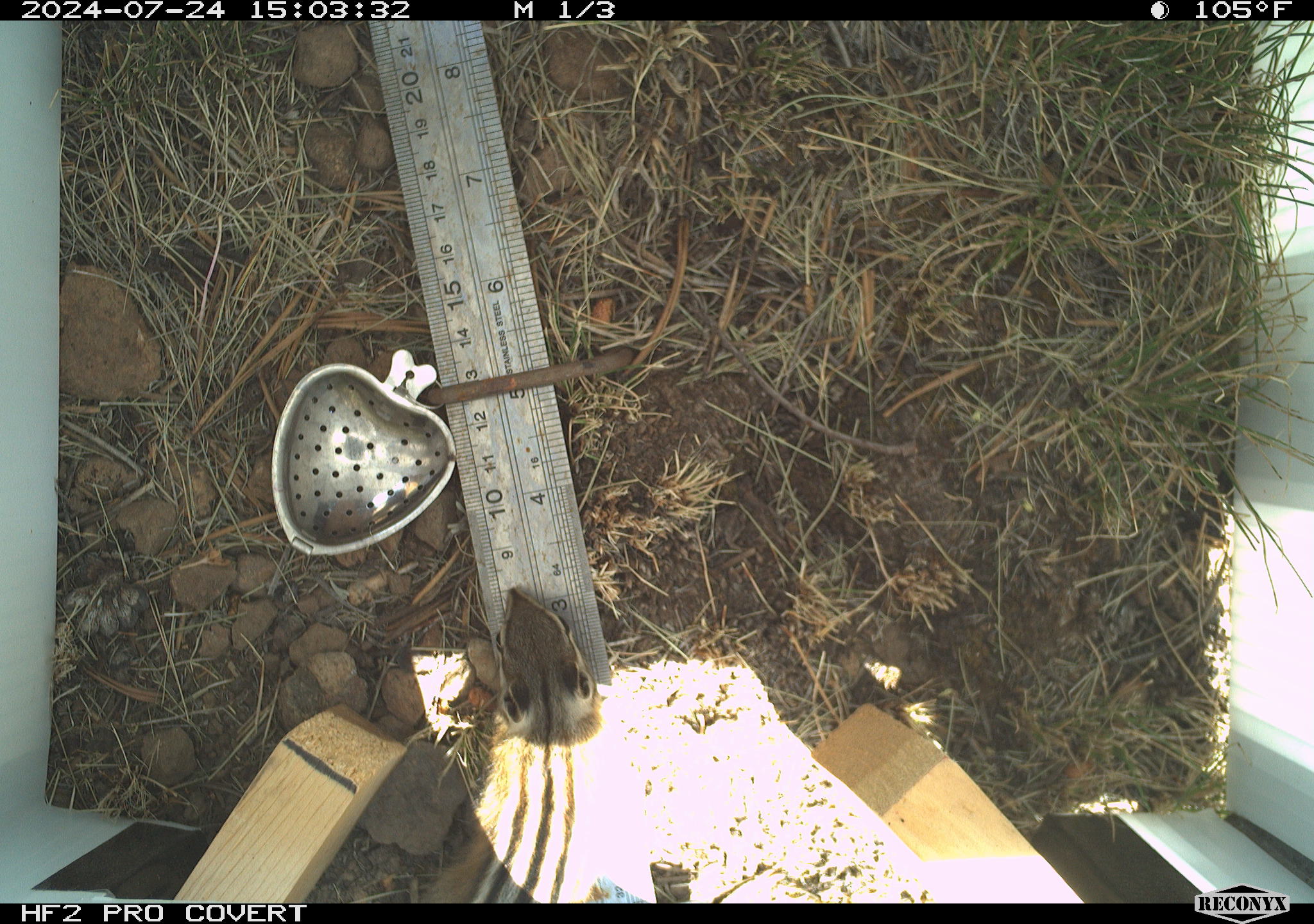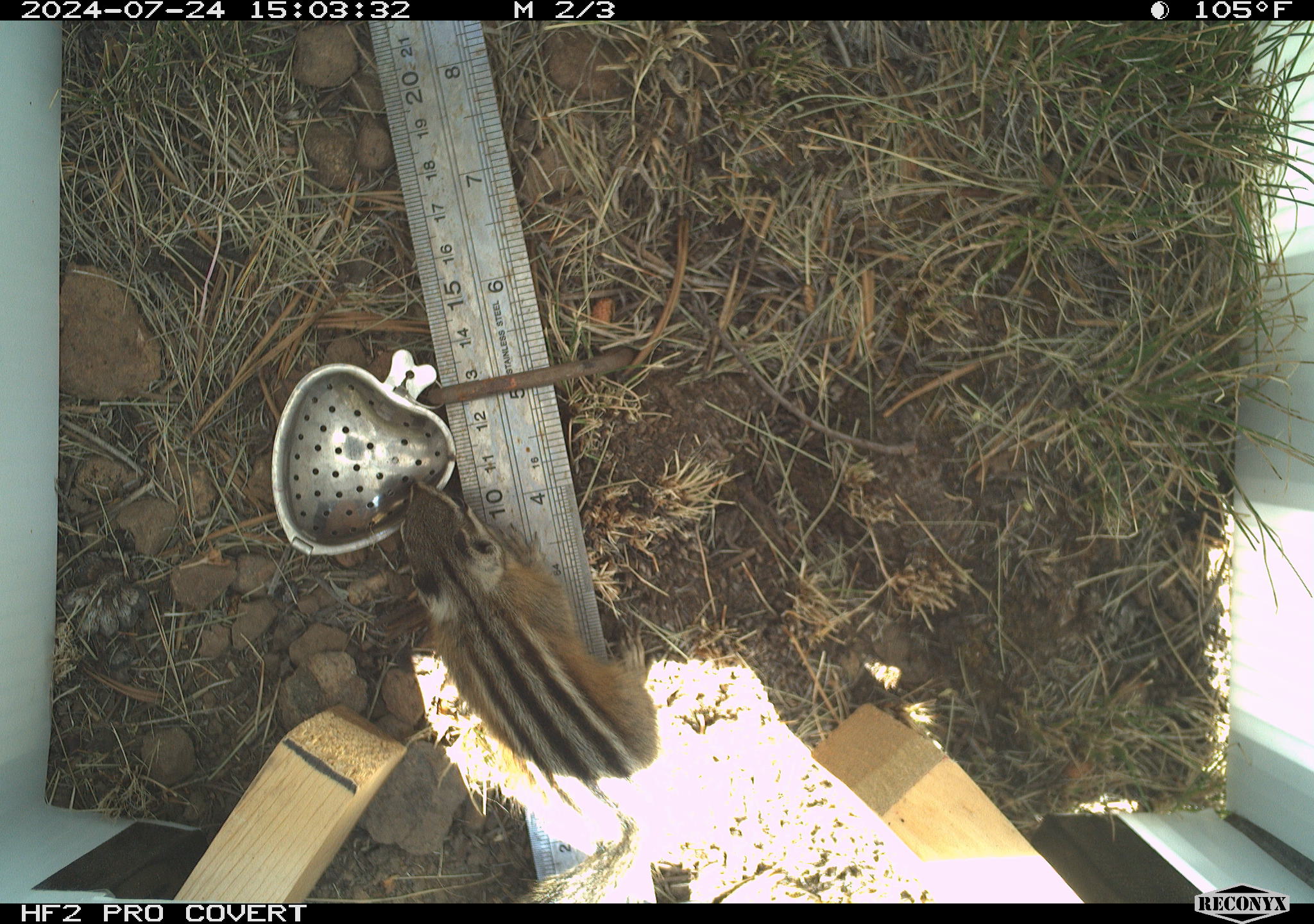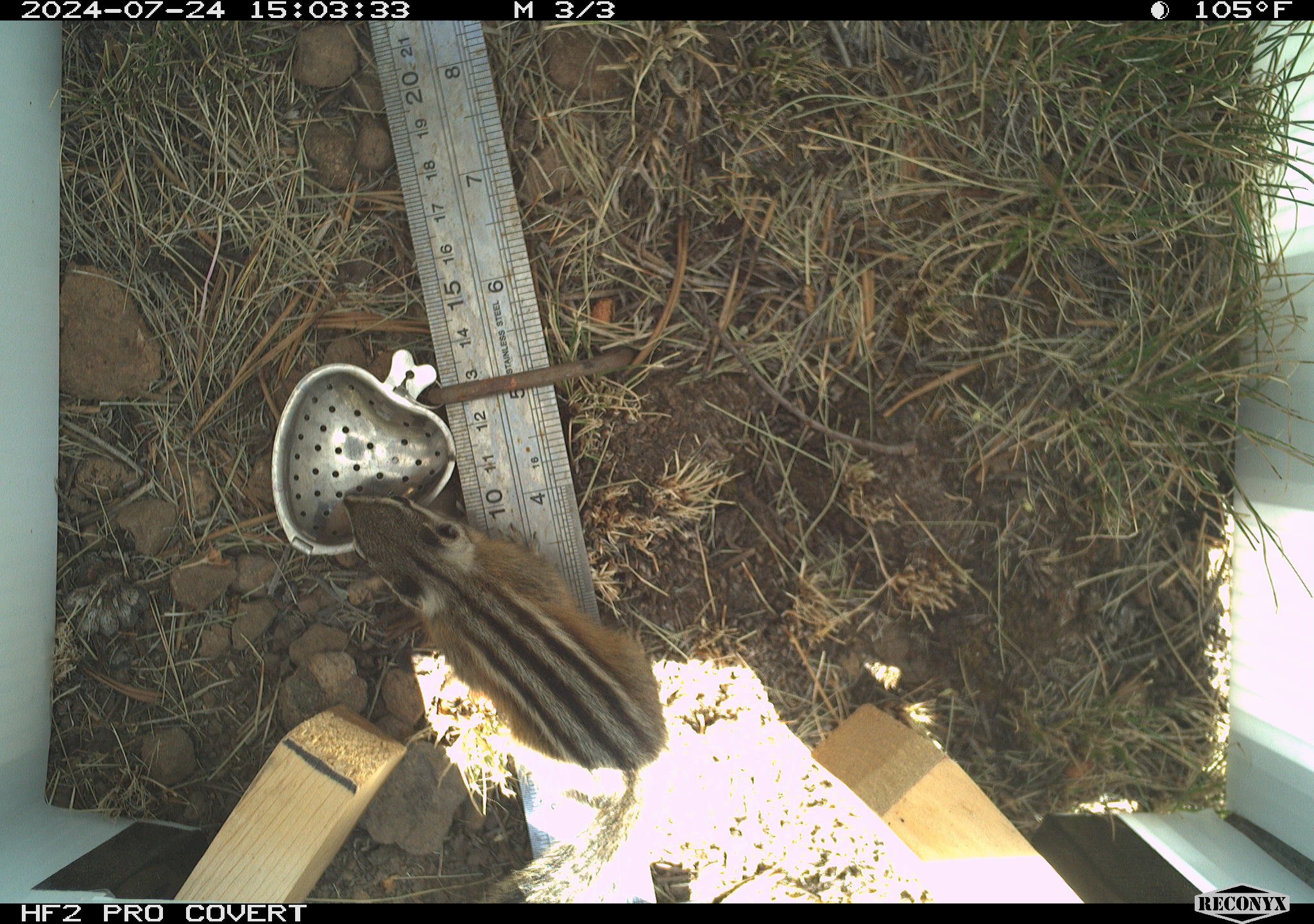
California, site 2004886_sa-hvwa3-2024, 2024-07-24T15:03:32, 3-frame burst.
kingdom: Animalia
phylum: Chordata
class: Mammalia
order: Rodentia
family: Sciuridae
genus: Neotamias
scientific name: Neotamias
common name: western chipmunks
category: neotamias species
Neotamias species (western chipmunks) (Neotamias).